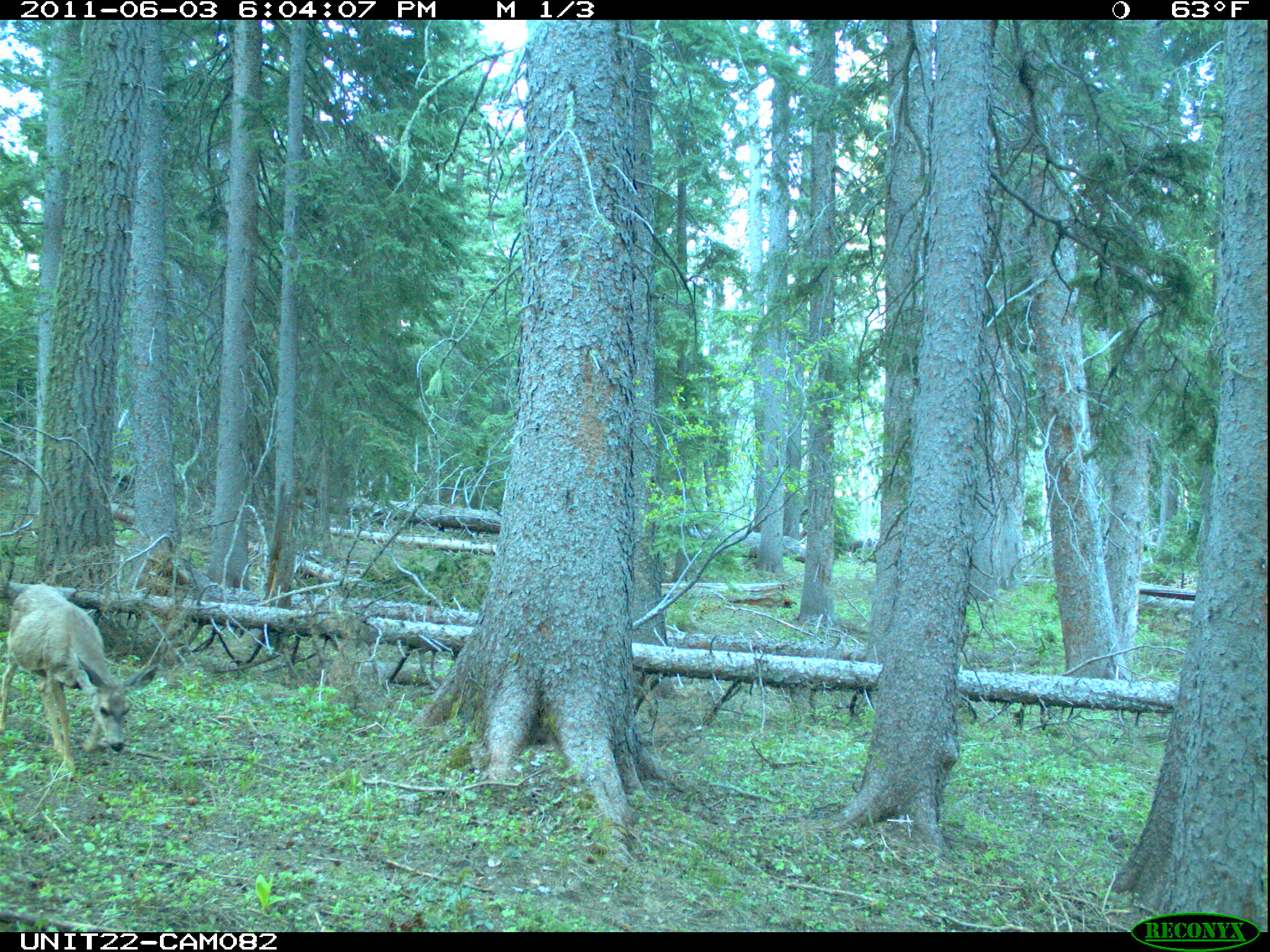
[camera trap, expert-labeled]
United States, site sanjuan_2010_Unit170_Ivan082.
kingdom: Animalia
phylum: Chordata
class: Mammalia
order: Artiodactyla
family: Cervidae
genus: Odocoileus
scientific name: Odocoileus hemionus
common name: mule deer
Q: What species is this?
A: Odocoileus hemionus (mule deer).